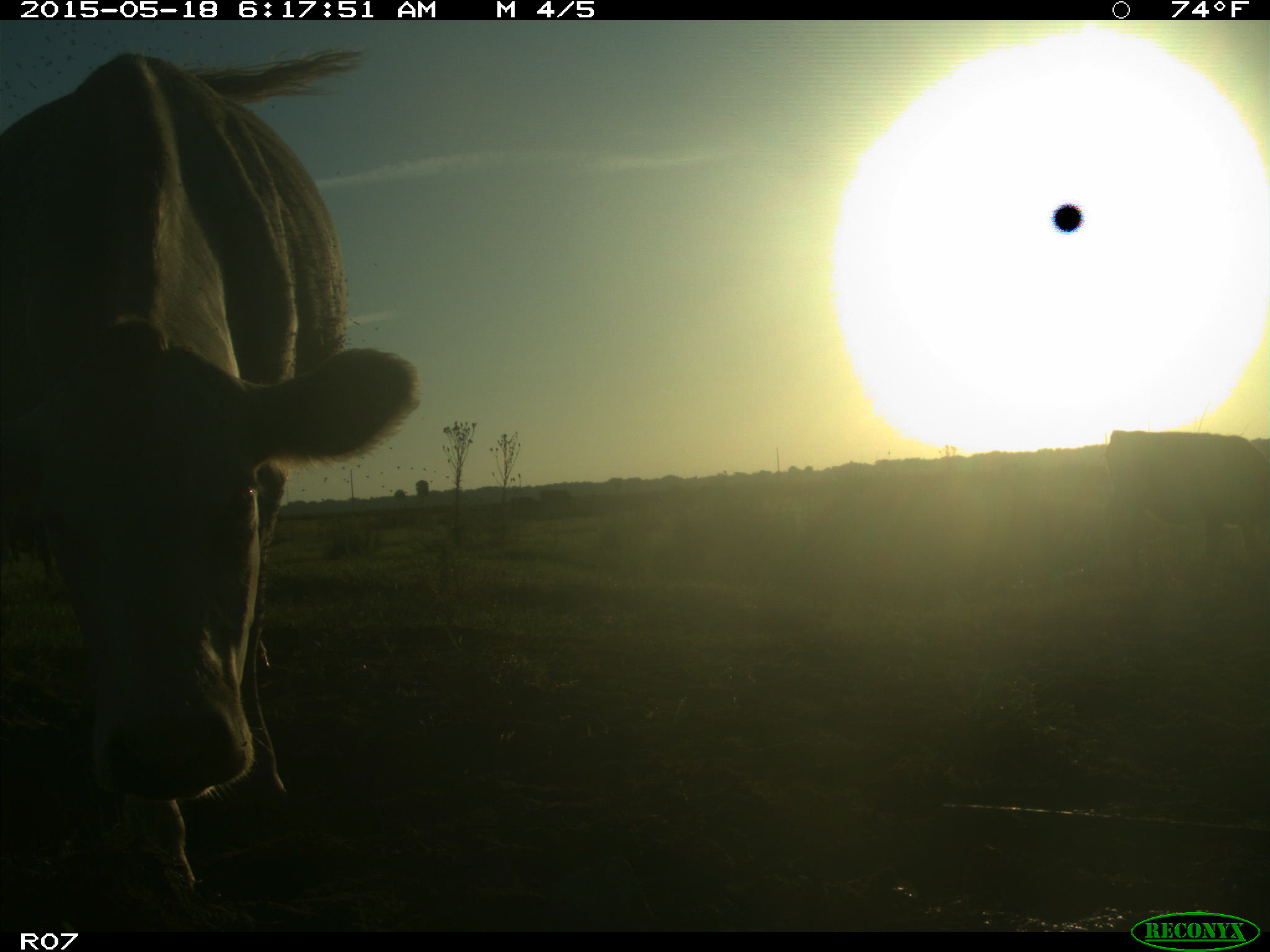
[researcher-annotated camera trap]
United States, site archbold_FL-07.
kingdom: Animalia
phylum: Chordata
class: Mammalia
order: Artiodactyla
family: Bovidae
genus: Bos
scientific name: Bos taurus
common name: domestic cow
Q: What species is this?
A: Bos taurus (domestic cow).